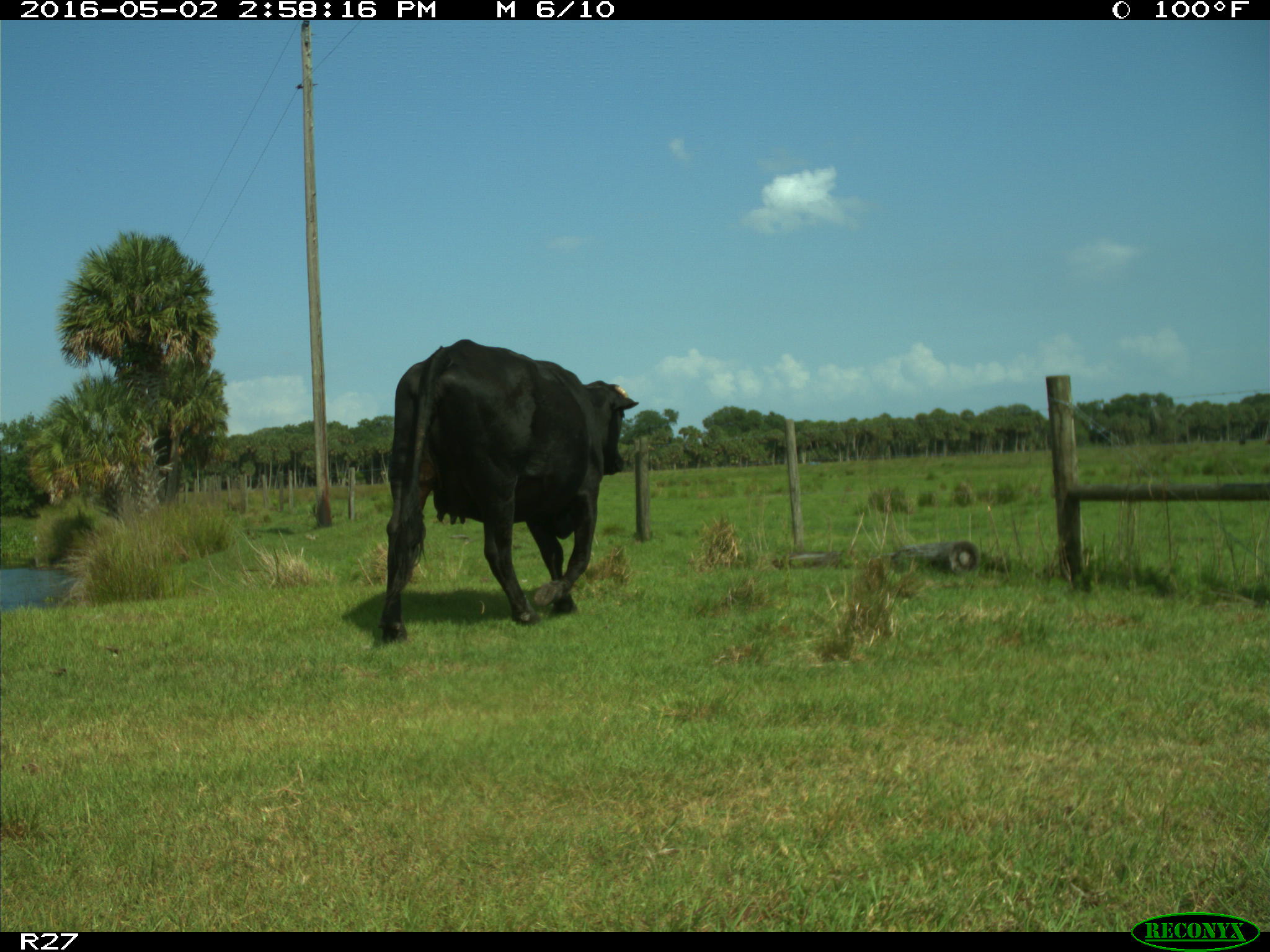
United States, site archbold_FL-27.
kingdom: Animalia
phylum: Chordata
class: Mammalia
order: Artiodactyla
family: Bovidae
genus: Bos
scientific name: Bos taurus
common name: domestic cow